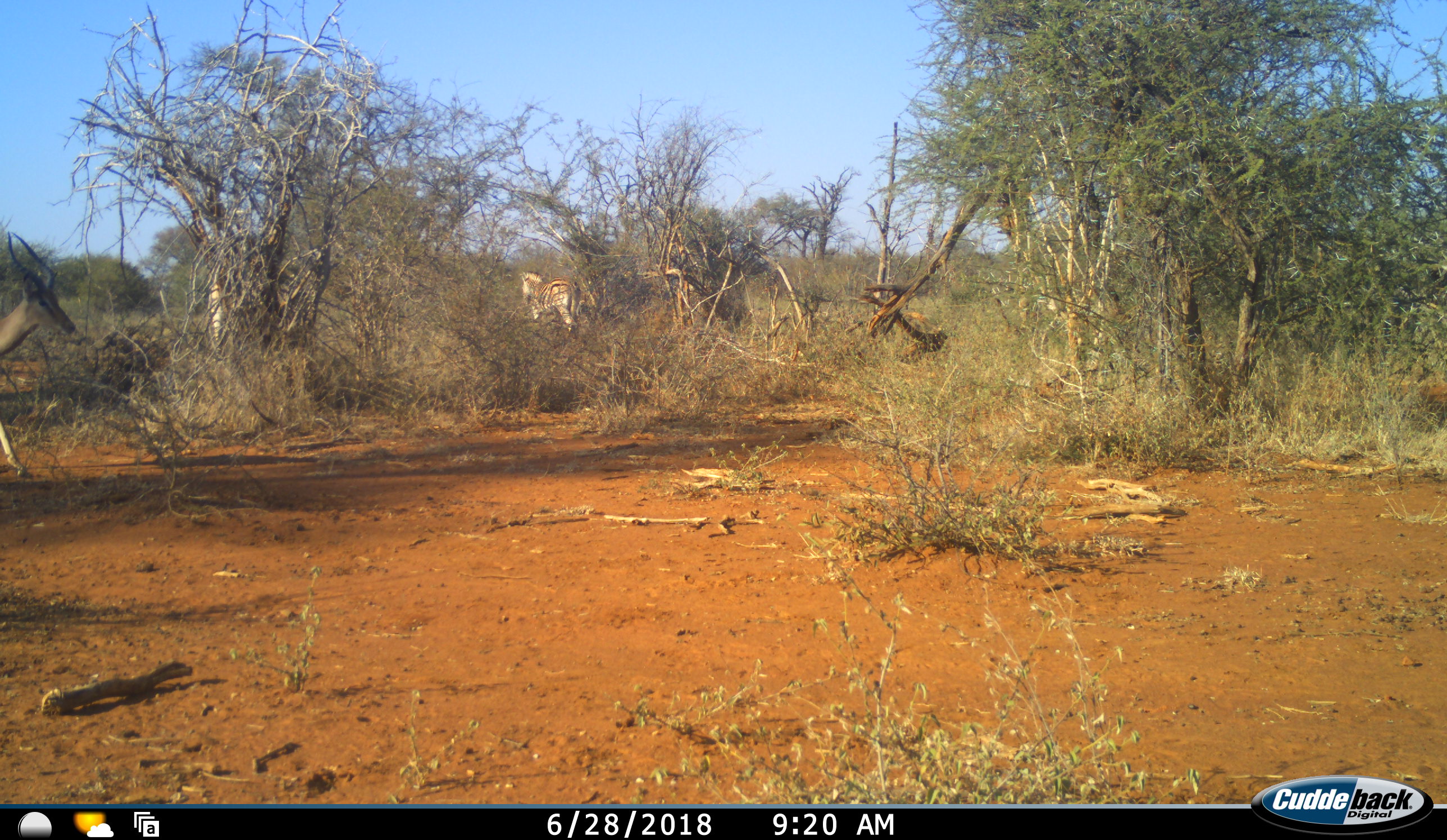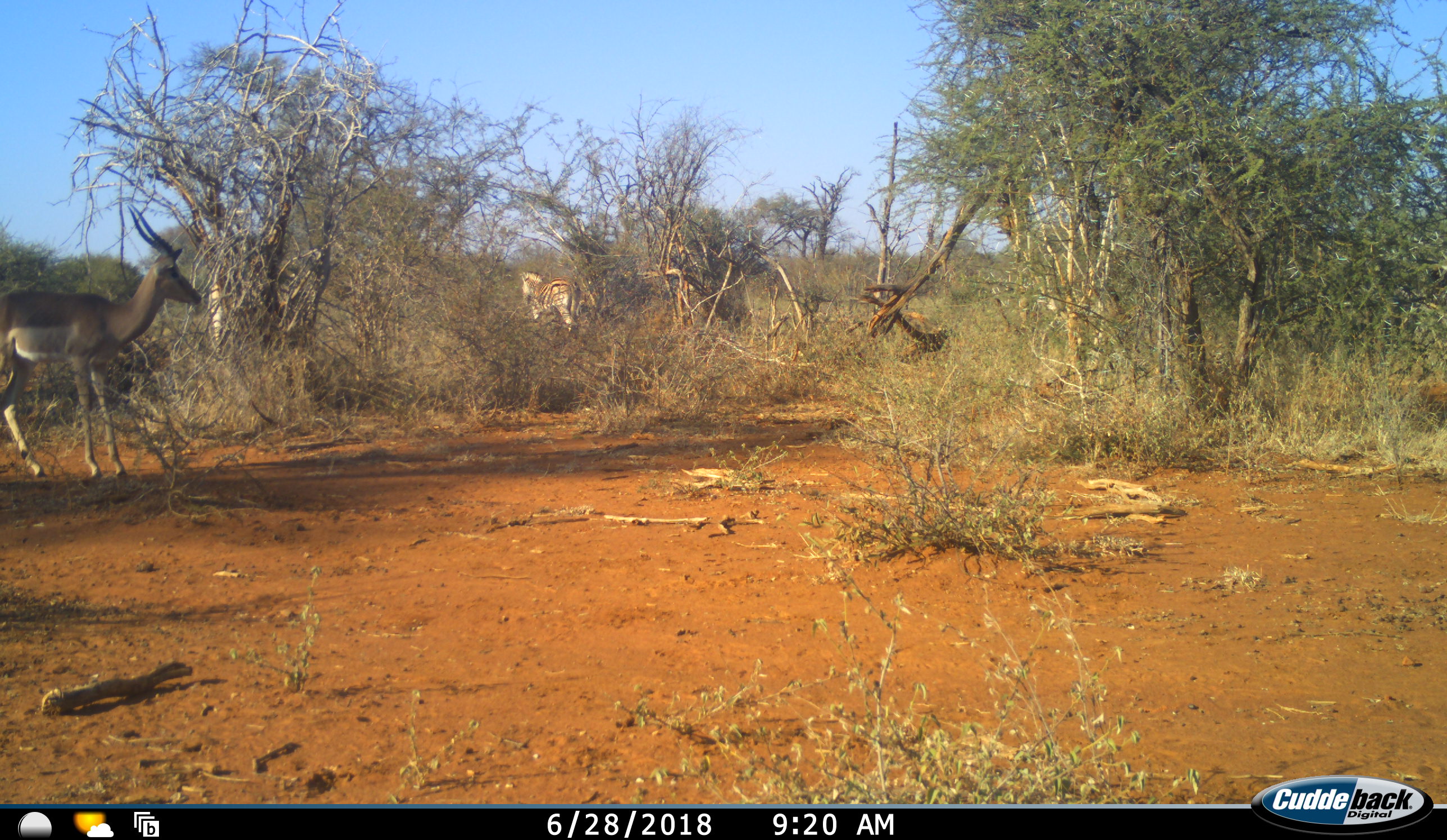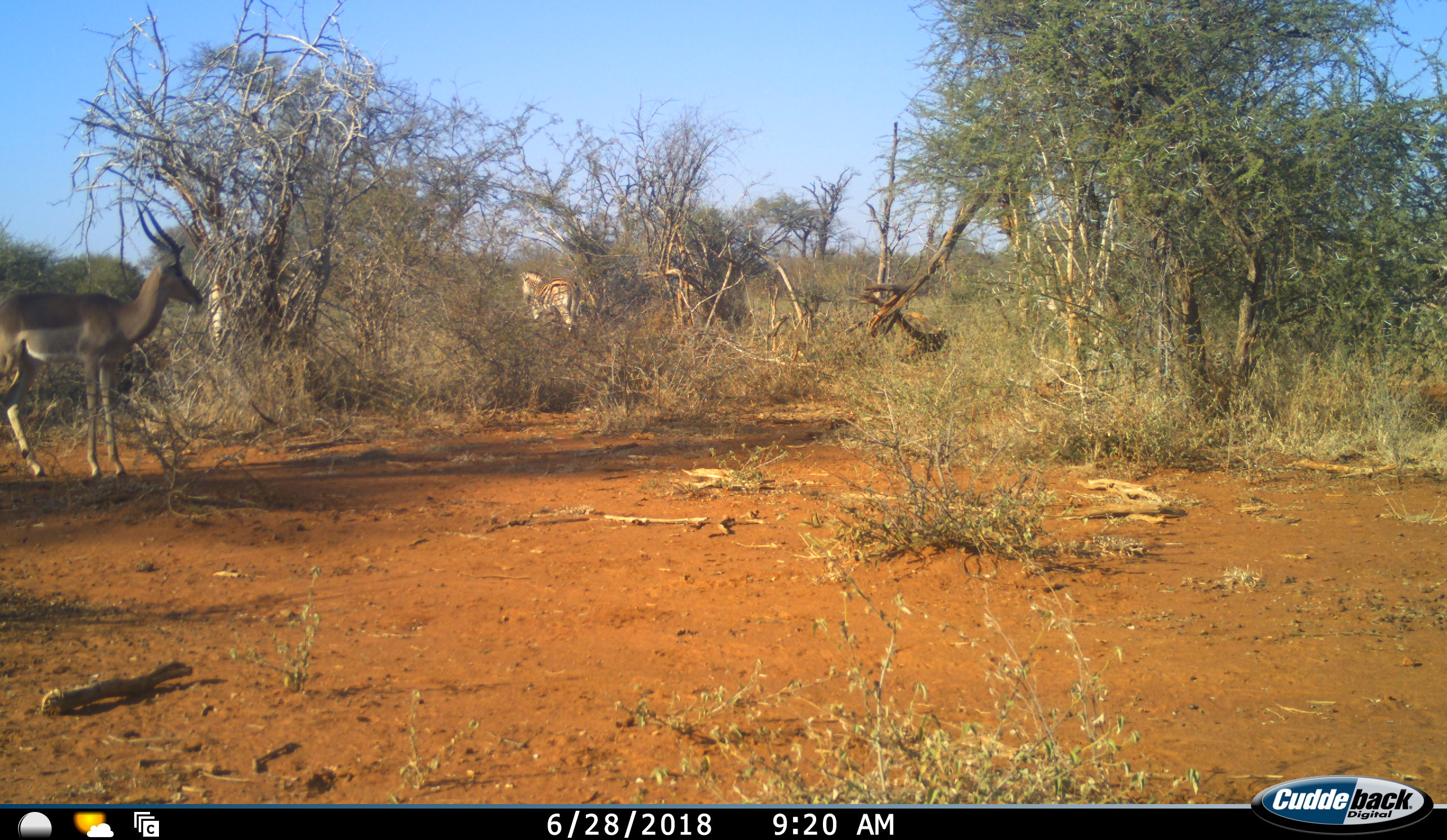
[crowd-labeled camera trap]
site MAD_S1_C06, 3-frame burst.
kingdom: Animalia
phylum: Chordata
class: Mammalia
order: Artiodactyla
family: Bovidae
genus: Aepyceros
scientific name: Aepyceros melampus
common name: impala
Impala (Aepyceros melampus), count 1. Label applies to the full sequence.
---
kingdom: Animalia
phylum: Chordata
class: Mammalia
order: Perissodactyla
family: Equidae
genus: Equus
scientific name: Equus quagga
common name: plains zebra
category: zebraplains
Zebraplains (plains zebra) (Equus quagga), count 1. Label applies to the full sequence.